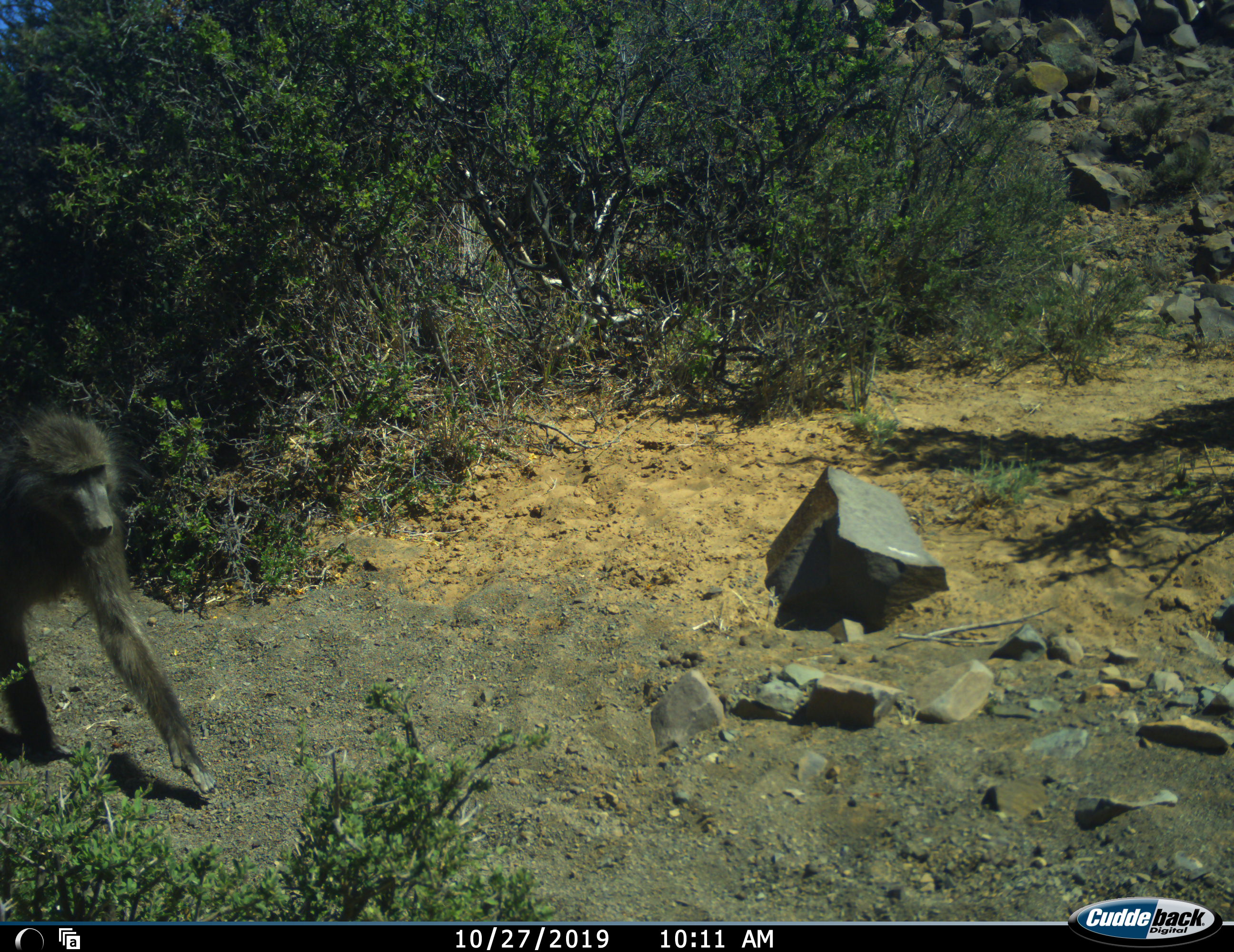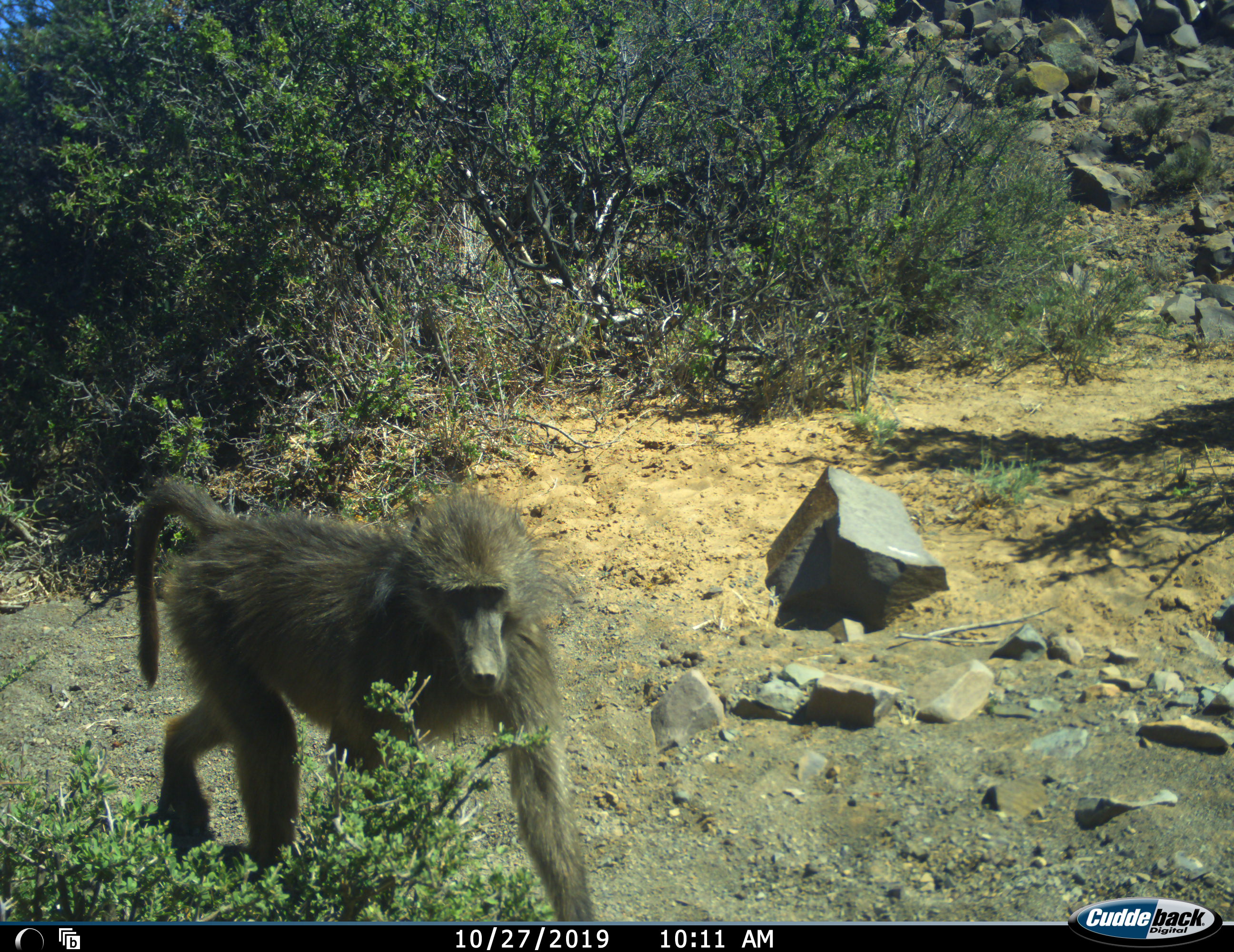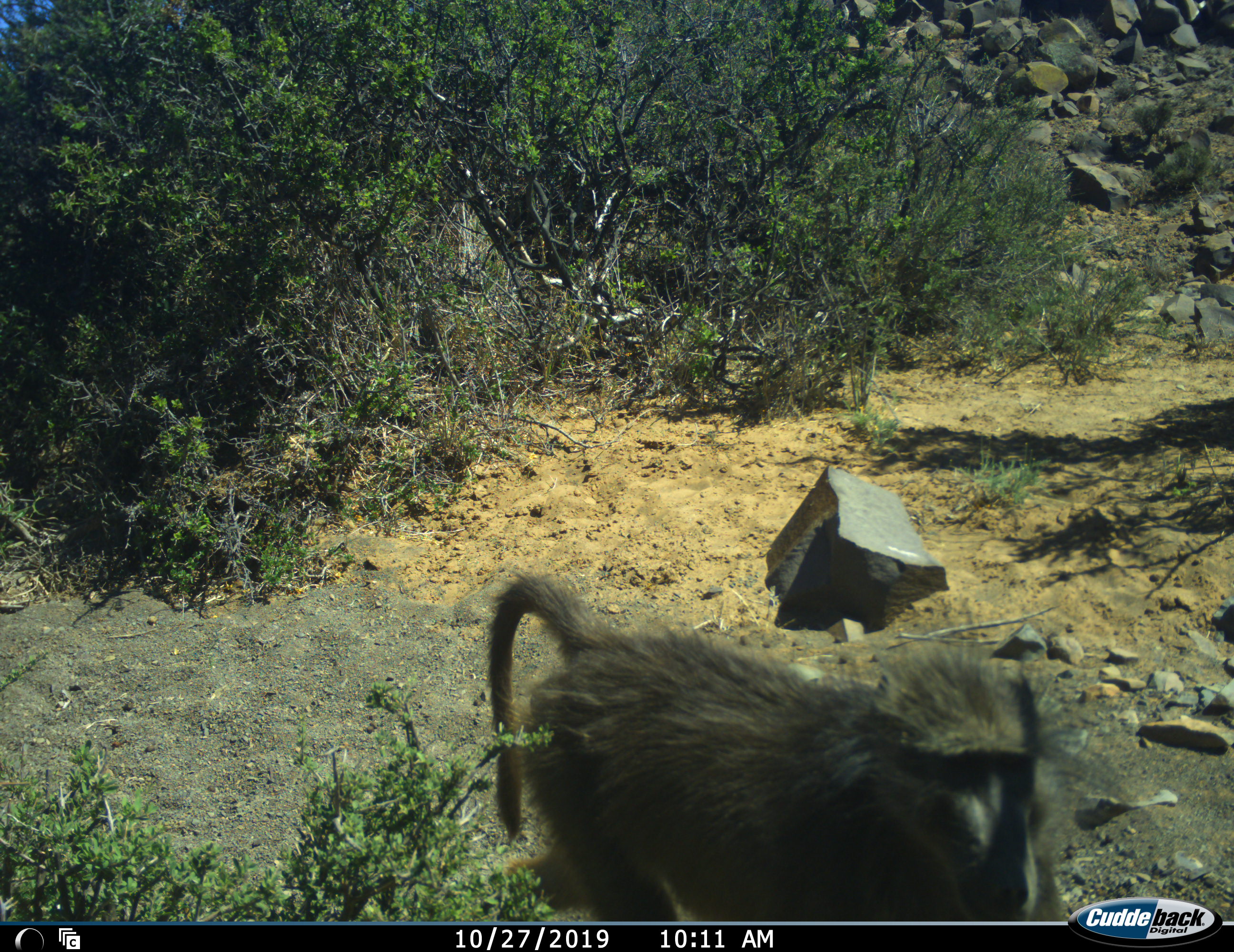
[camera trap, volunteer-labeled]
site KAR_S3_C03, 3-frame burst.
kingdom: Animalia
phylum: Chordata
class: Mammalia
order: Primates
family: Cercopithecidae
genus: Papio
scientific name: Papio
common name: baboon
Baboon (Papio), count 1. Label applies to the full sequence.